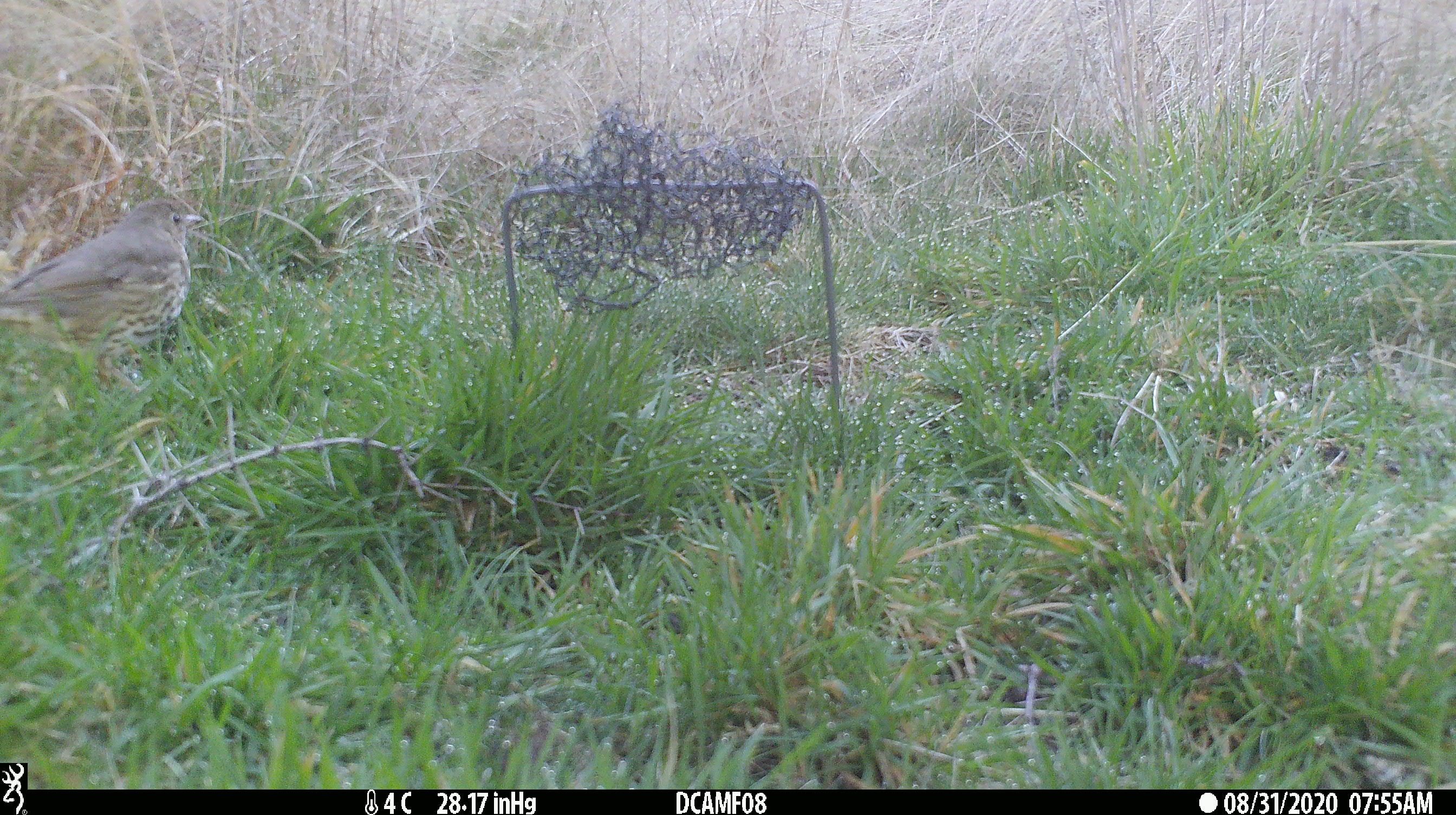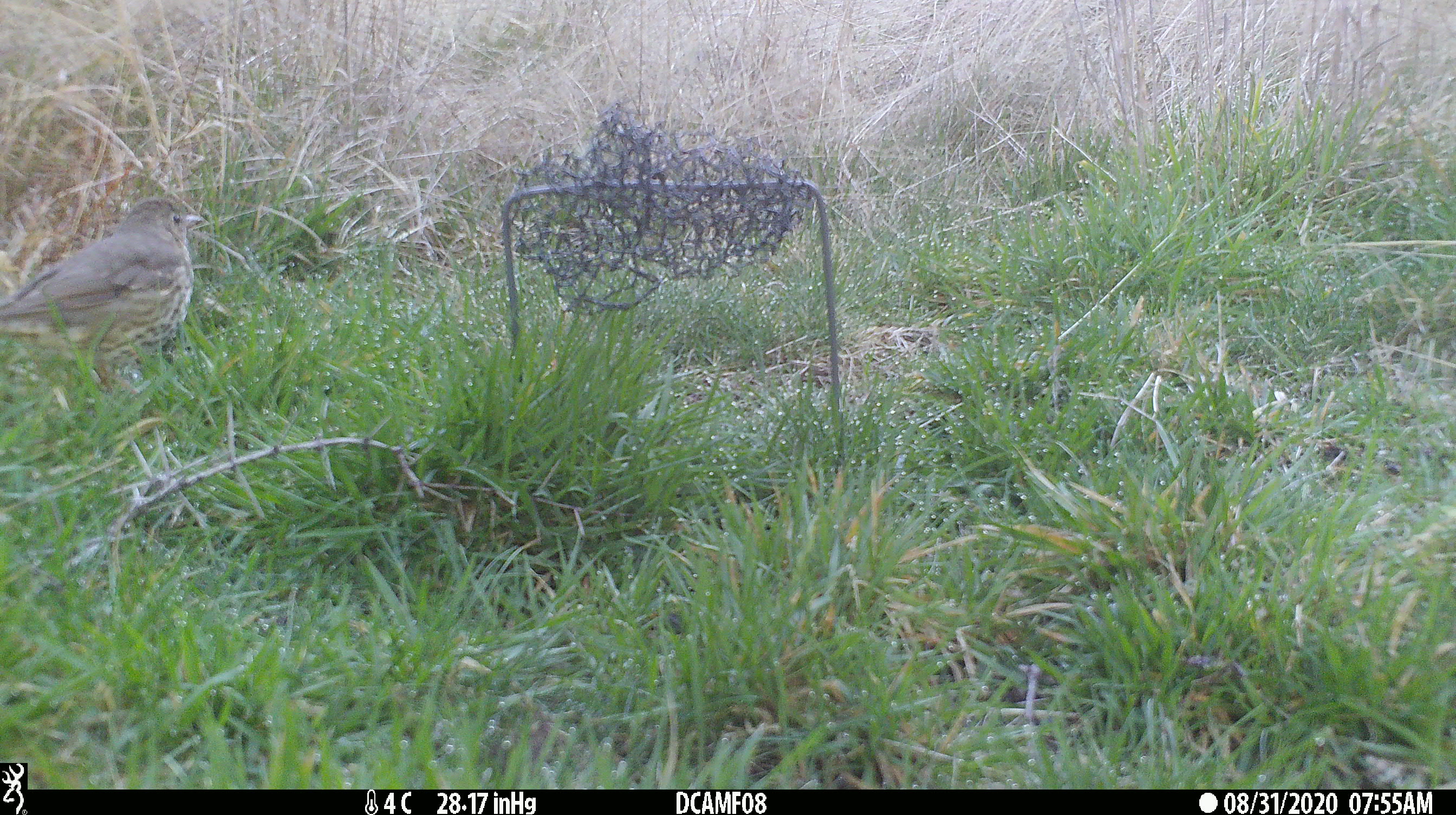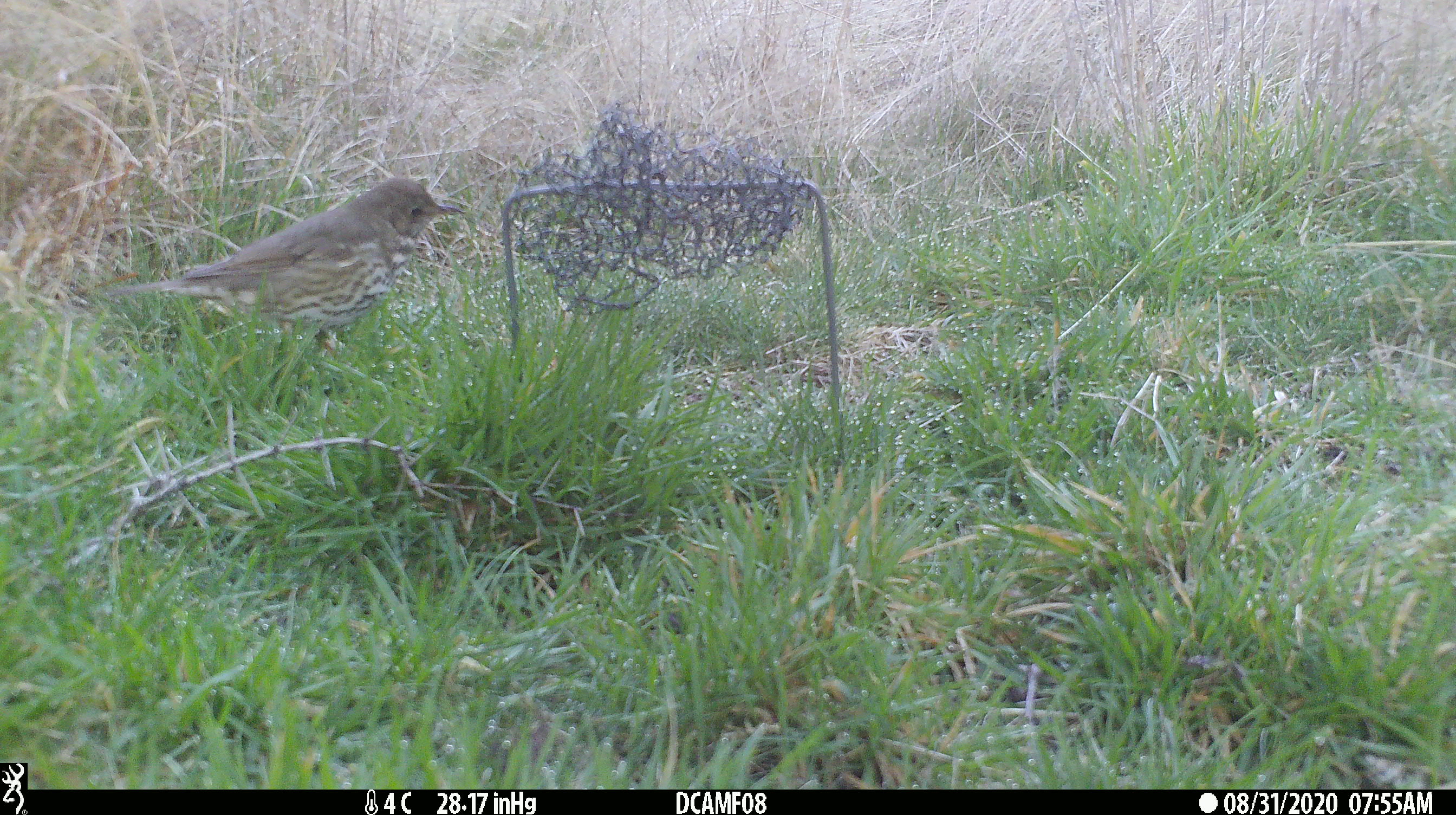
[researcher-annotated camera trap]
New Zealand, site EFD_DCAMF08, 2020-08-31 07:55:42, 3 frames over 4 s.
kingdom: Animalia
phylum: Chordata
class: Aves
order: Passeriformes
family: Turdidae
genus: Turdus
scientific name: Turdus philomelos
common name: song thrush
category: thrush